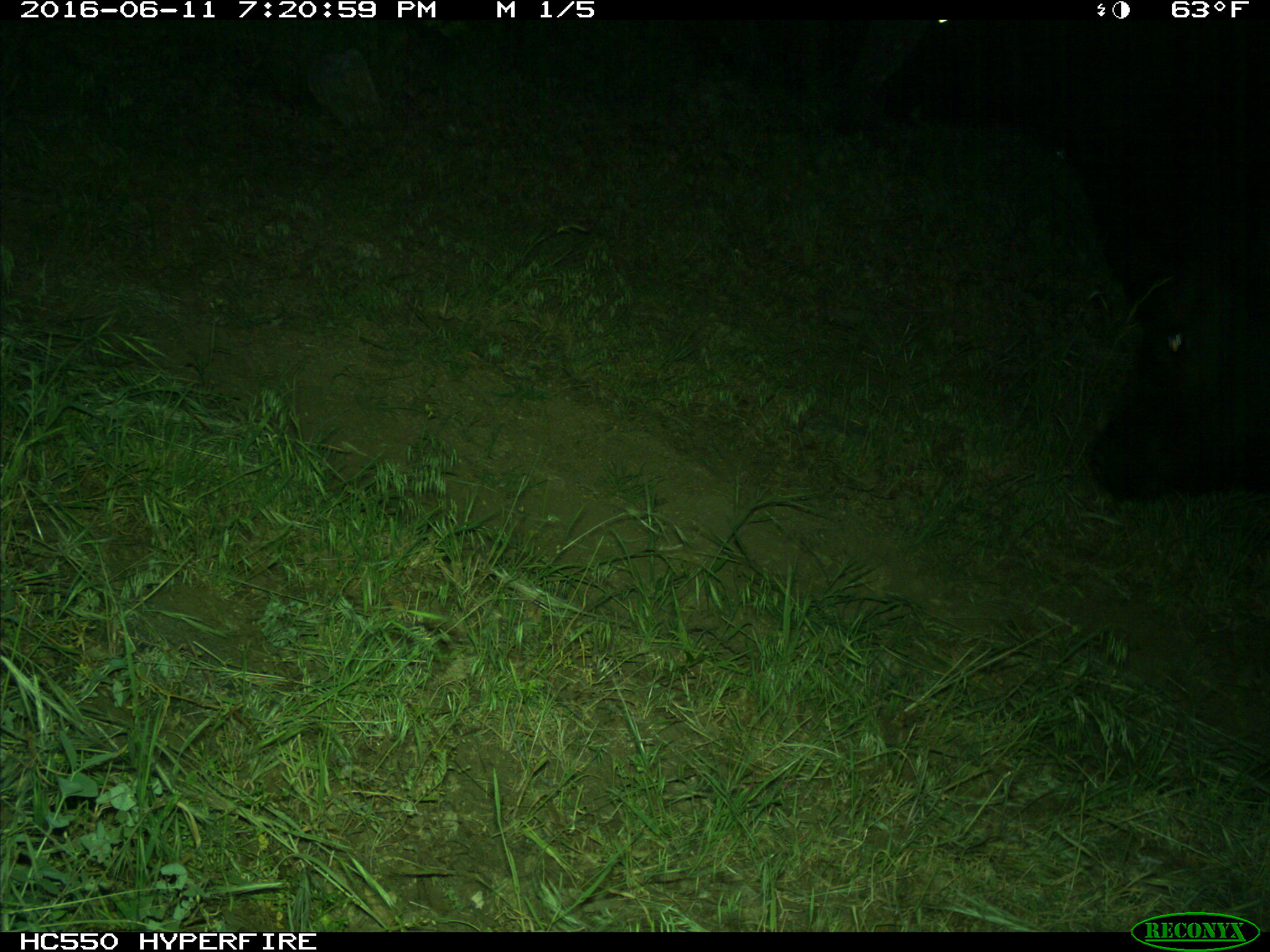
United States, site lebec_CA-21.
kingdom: Animalia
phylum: Chordata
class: Mammalia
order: Artiodactyla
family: Bovidae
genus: Bos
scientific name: Bos taurus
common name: domestic cow